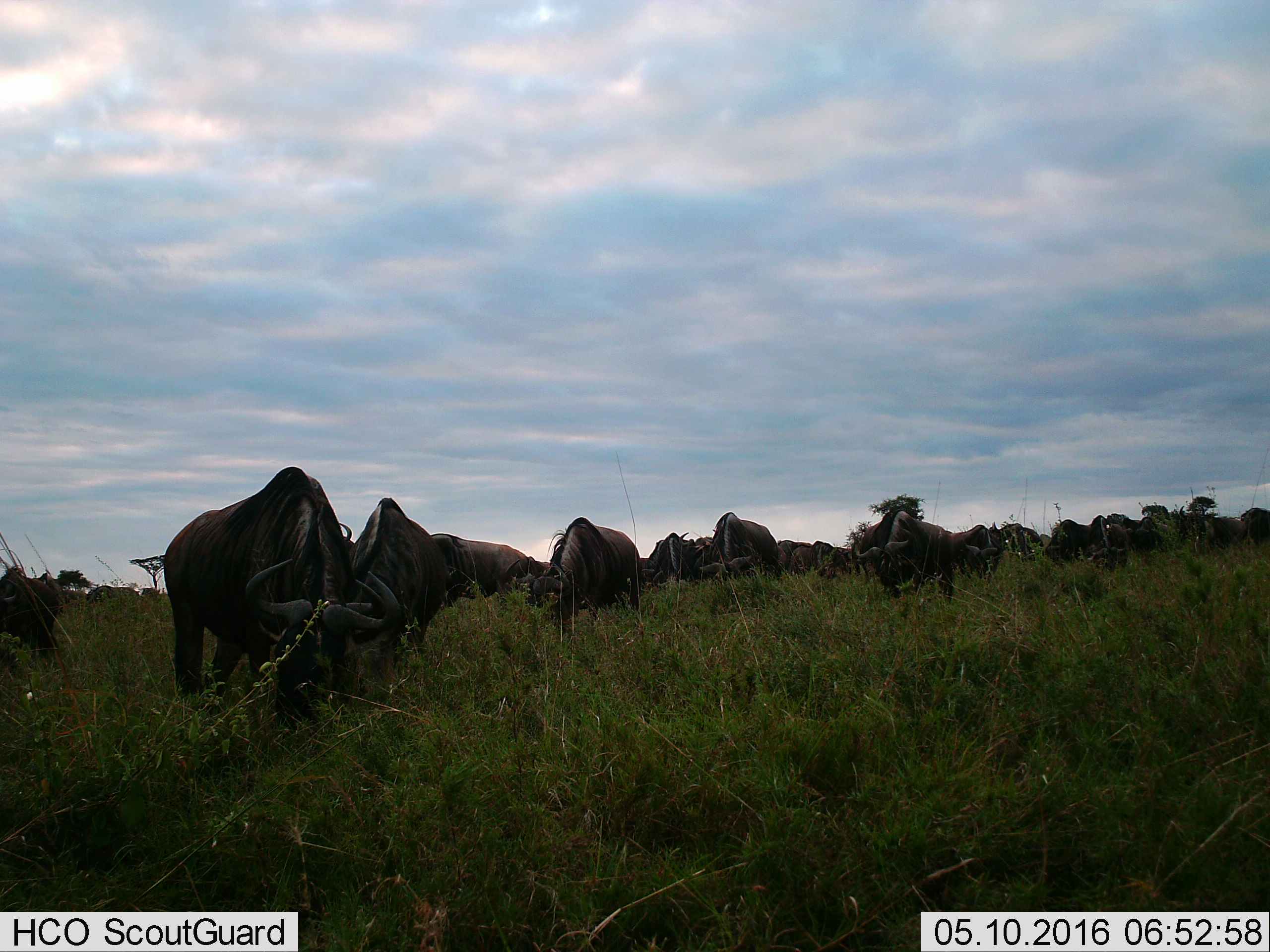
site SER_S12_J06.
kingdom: Animalia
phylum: Chordata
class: Mammalia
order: Artiodactyla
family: Bovidae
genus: Connochaetes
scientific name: Connochaetes taurinus taurinus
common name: blue wildebeest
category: wildebeestblue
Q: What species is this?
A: Wildebeestblue (blue wildebeest) (Connochaetes taurinus taurinus).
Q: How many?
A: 11-50.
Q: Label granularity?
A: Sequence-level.